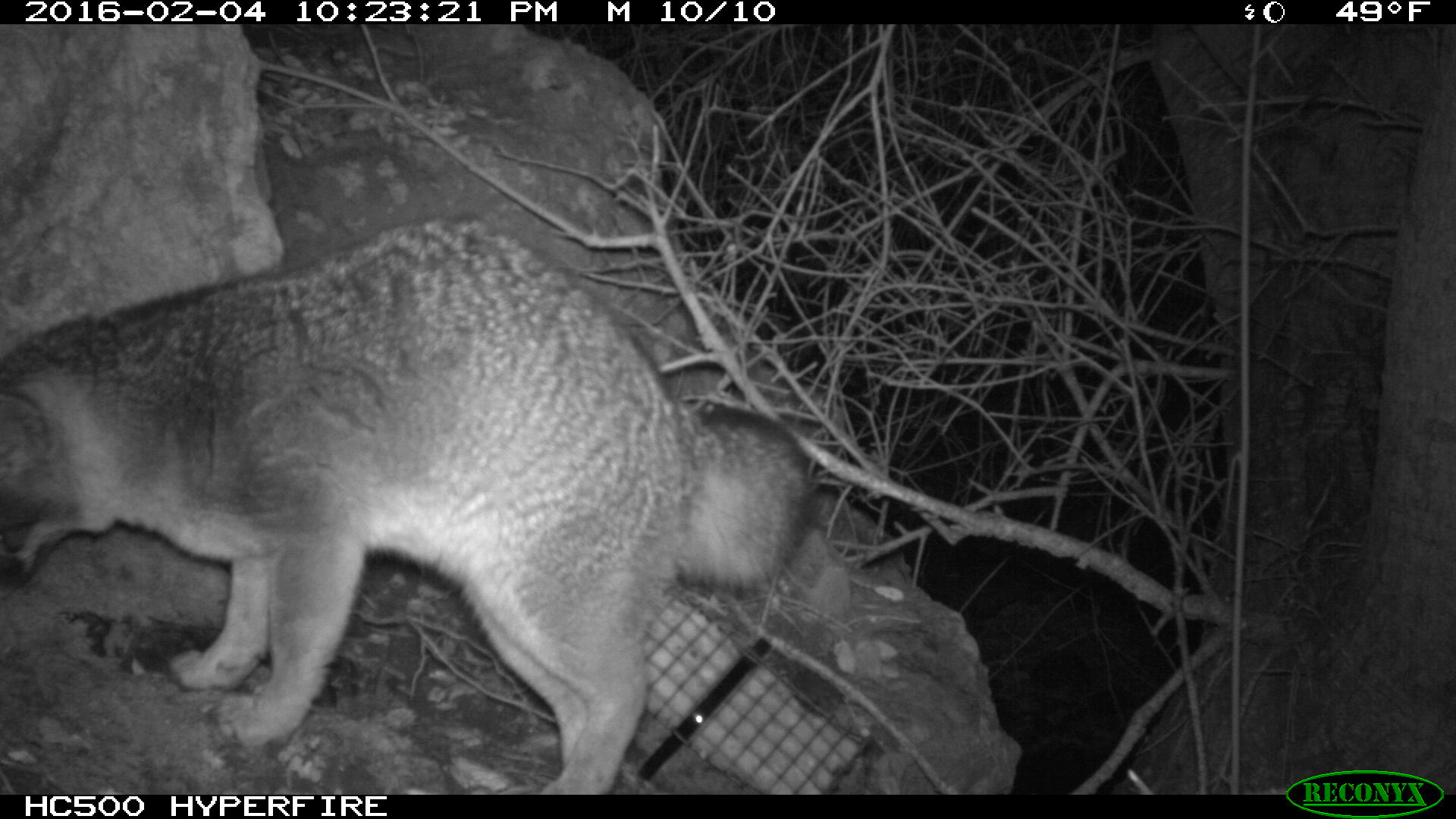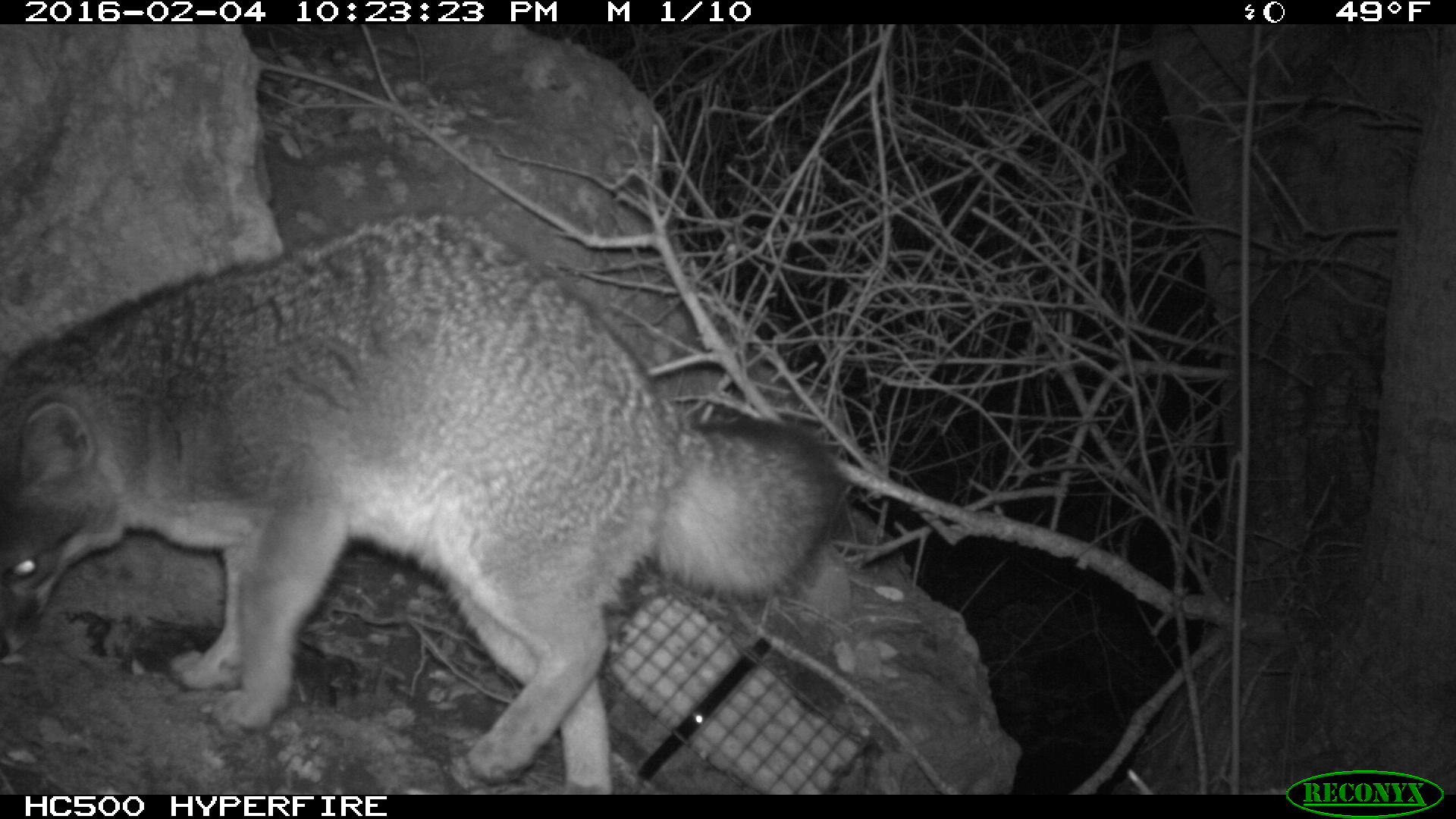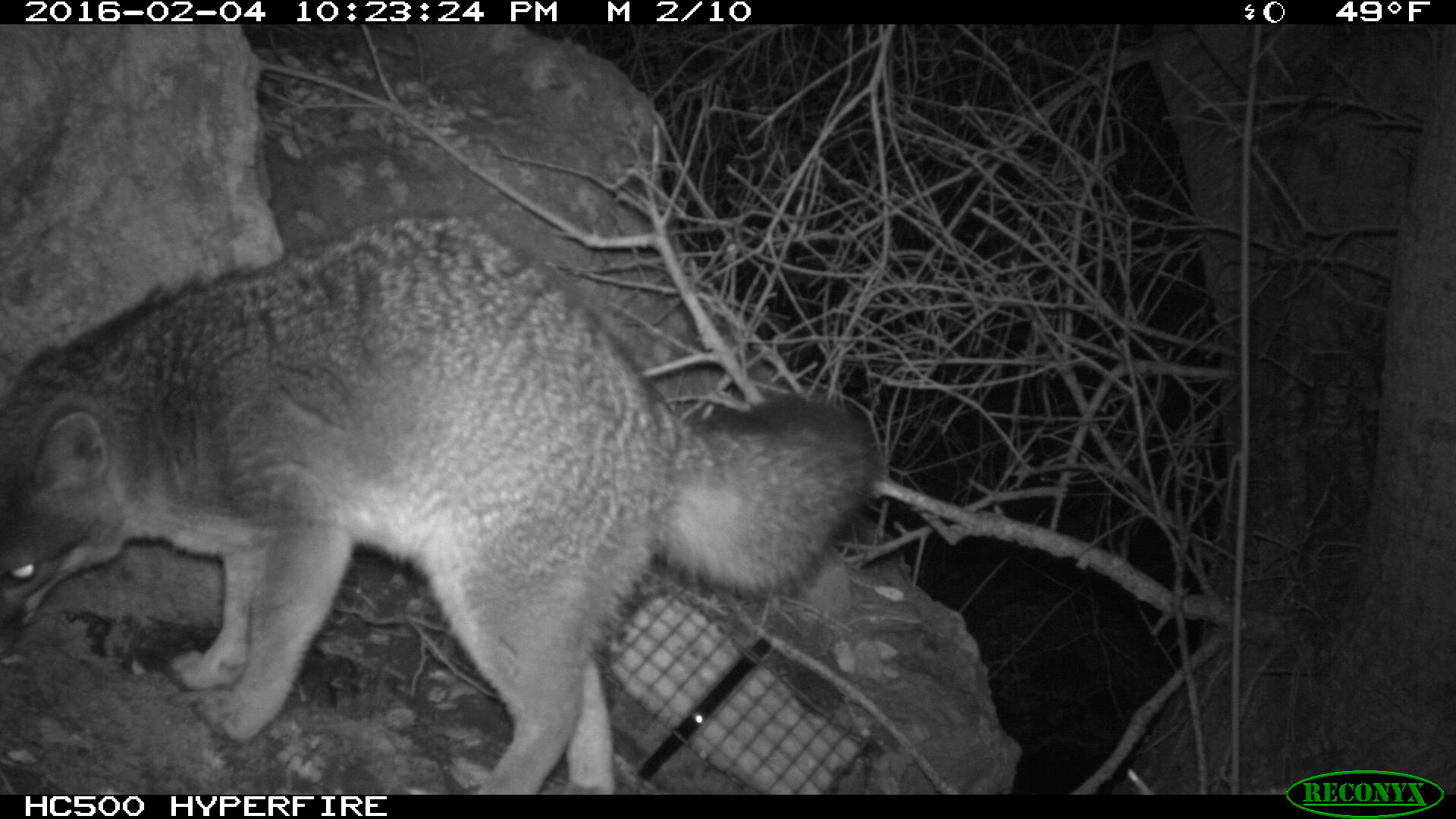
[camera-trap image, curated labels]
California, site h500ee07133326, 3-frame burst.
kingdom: Animalia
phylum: Chordata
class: Mammalia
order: Carnivora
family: Canidae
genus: Urocyon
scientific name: Urocyon littoralis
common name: island fox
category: fox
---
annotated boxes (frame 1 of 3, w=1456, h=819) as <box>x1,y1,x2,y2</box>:
fox: <box>0,214,817,796</box>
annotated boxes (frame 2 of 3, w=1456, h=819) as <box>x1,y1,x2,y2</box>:
fox: <box>0,214,833,795</box>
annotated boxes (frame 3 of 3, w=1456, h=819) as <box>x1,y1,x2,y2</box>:
fox: <box>0,218,882,792</box>